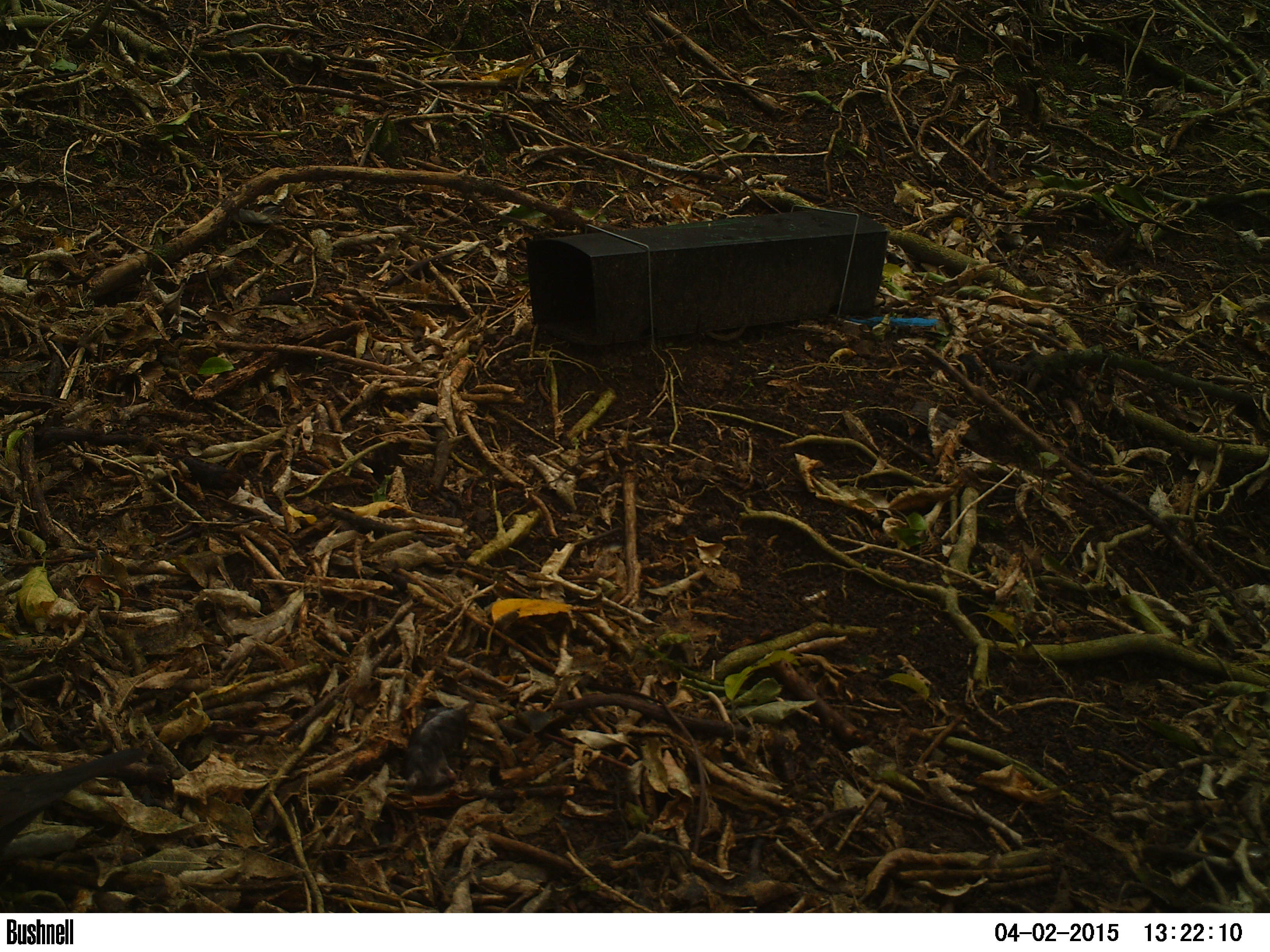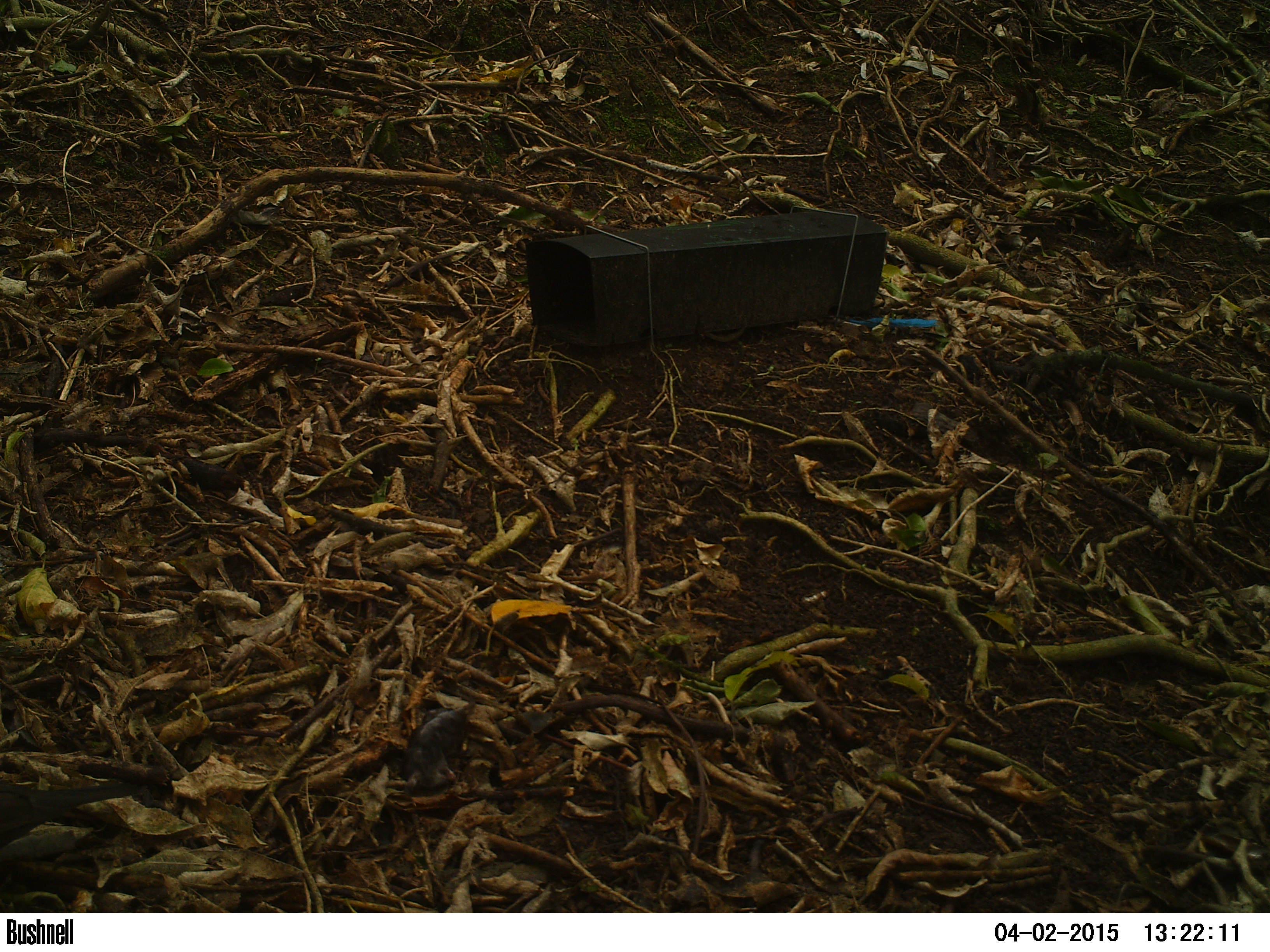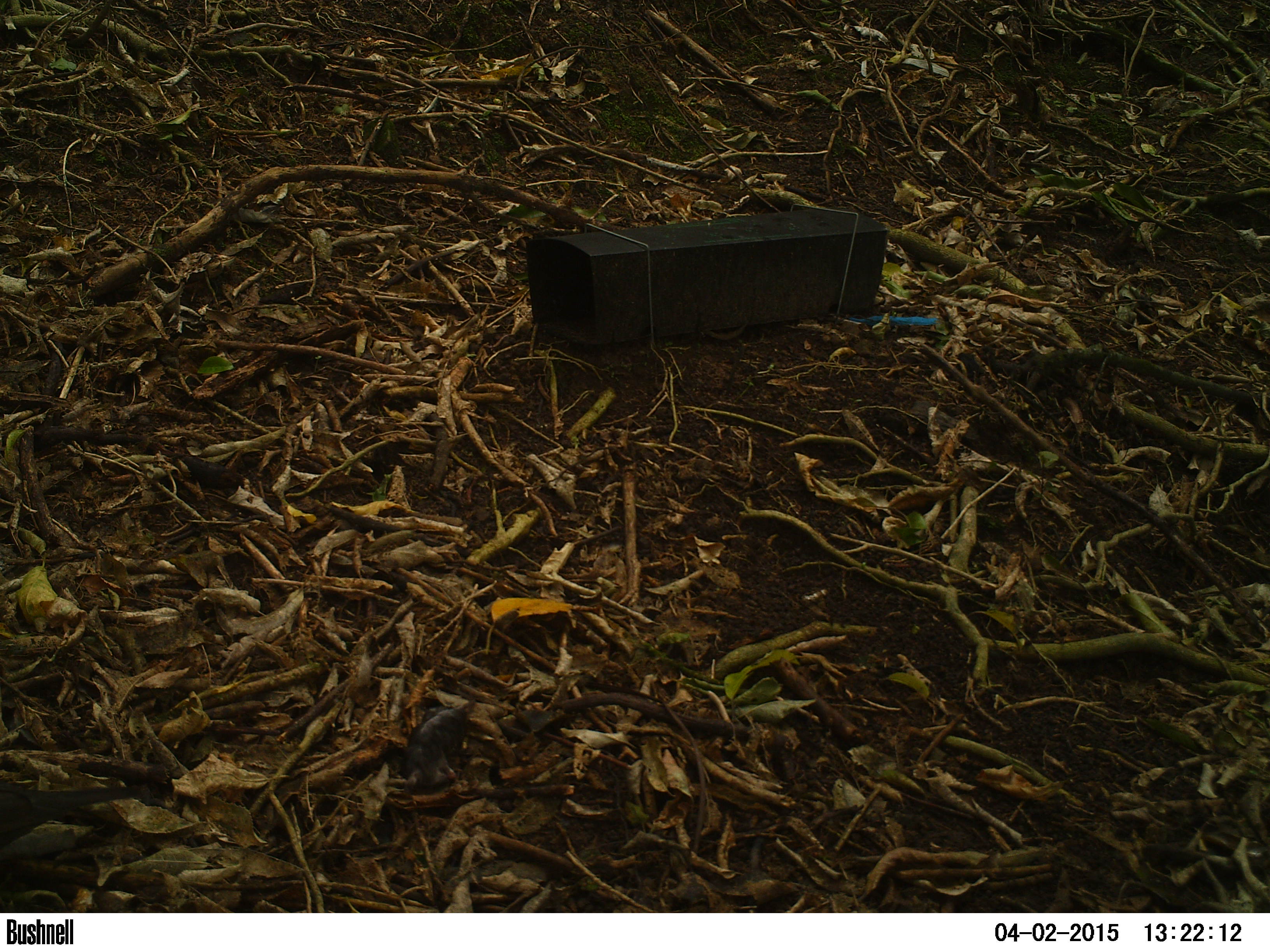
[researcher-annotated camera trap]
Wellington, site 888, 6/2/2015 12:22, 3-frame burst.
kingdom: Animalia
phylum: Chordata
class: Aves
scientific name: Aves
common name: bird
Bird (Aves).